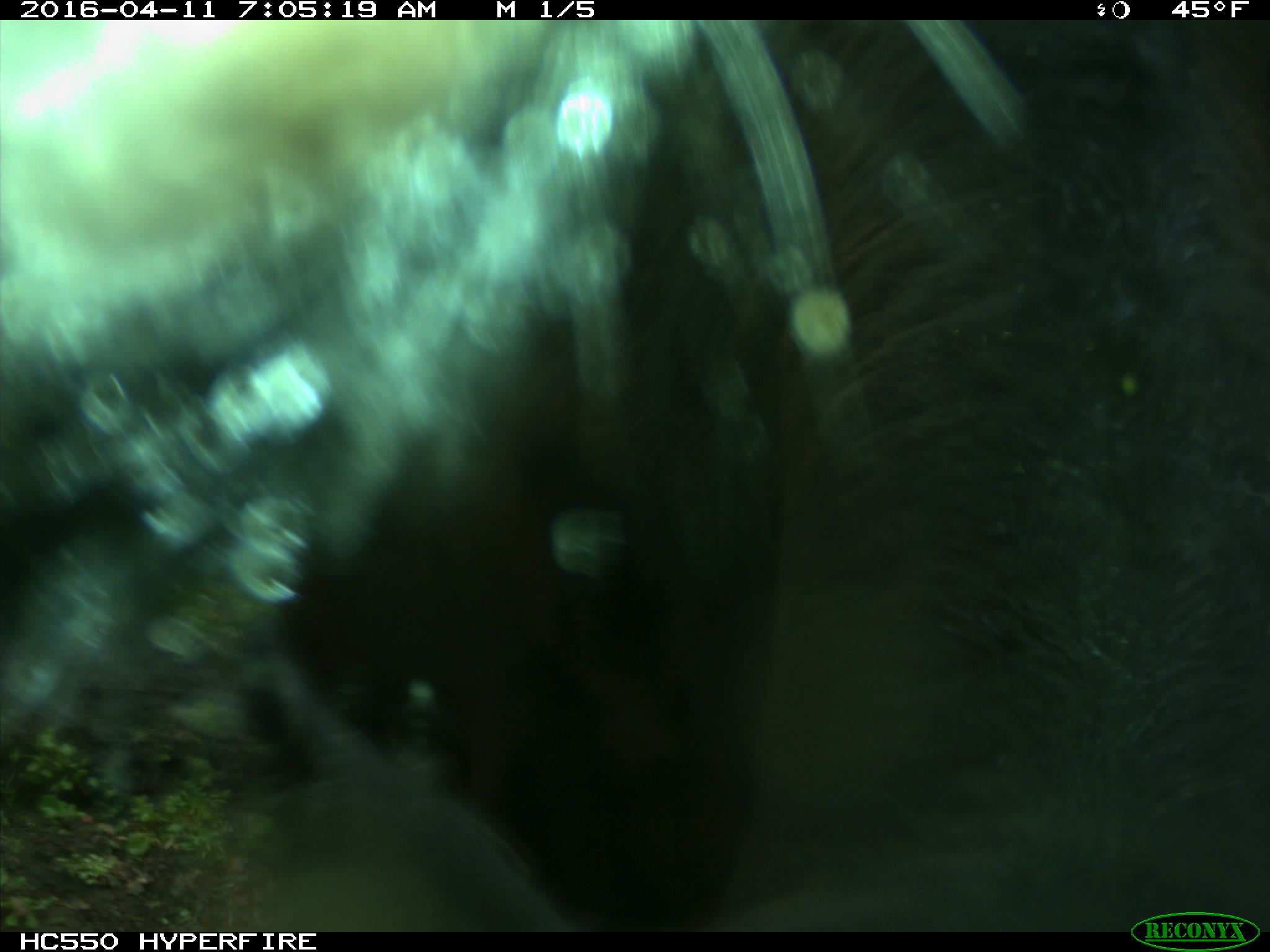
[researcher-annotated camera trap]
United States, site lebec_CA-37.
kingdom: Animalia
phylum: Chordata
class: Mammalia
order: Artiodactyla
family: Bovidae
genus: Bos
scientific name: Bos taurus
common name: domestic cow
Bos taurus (domestic cow).